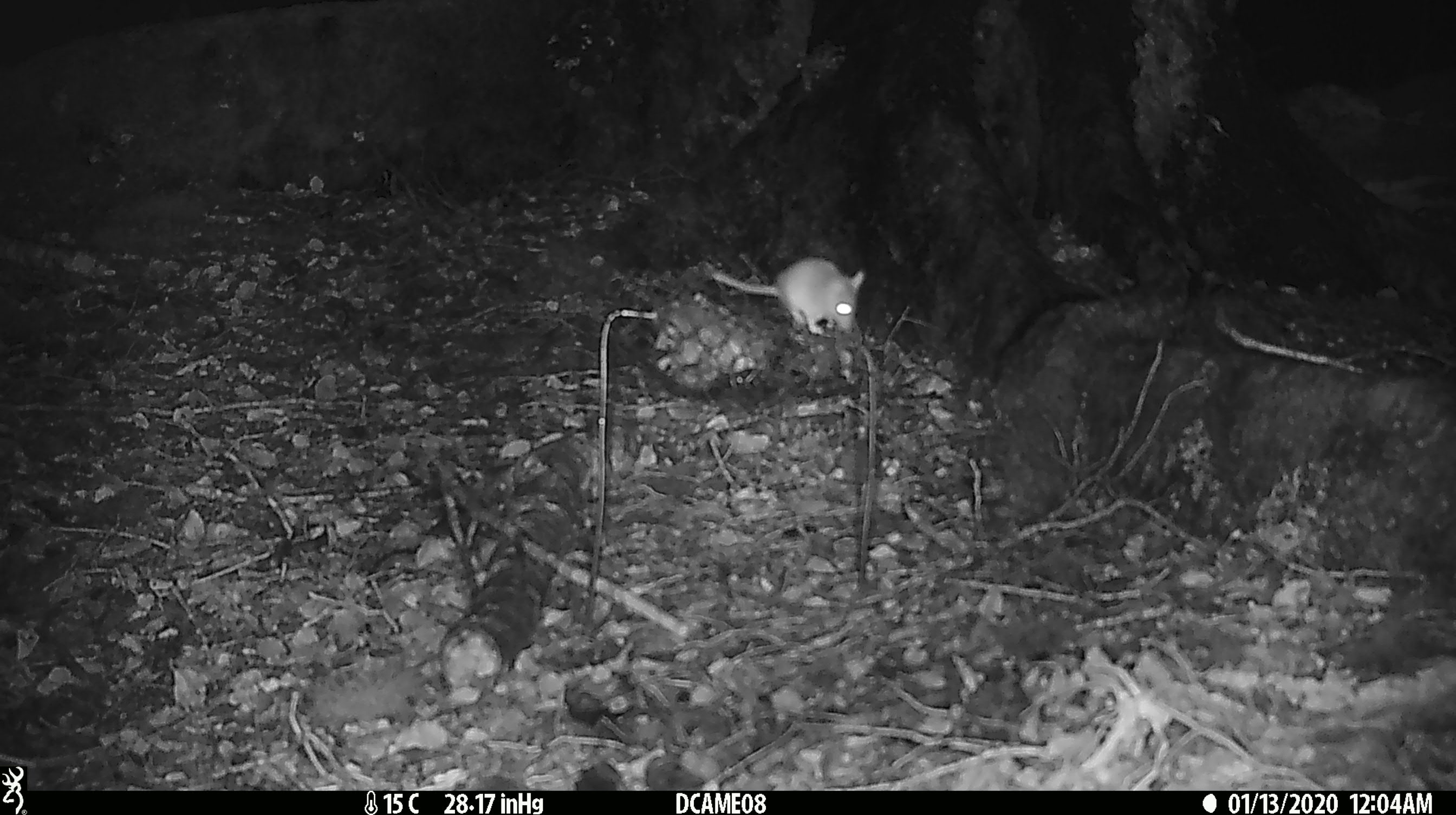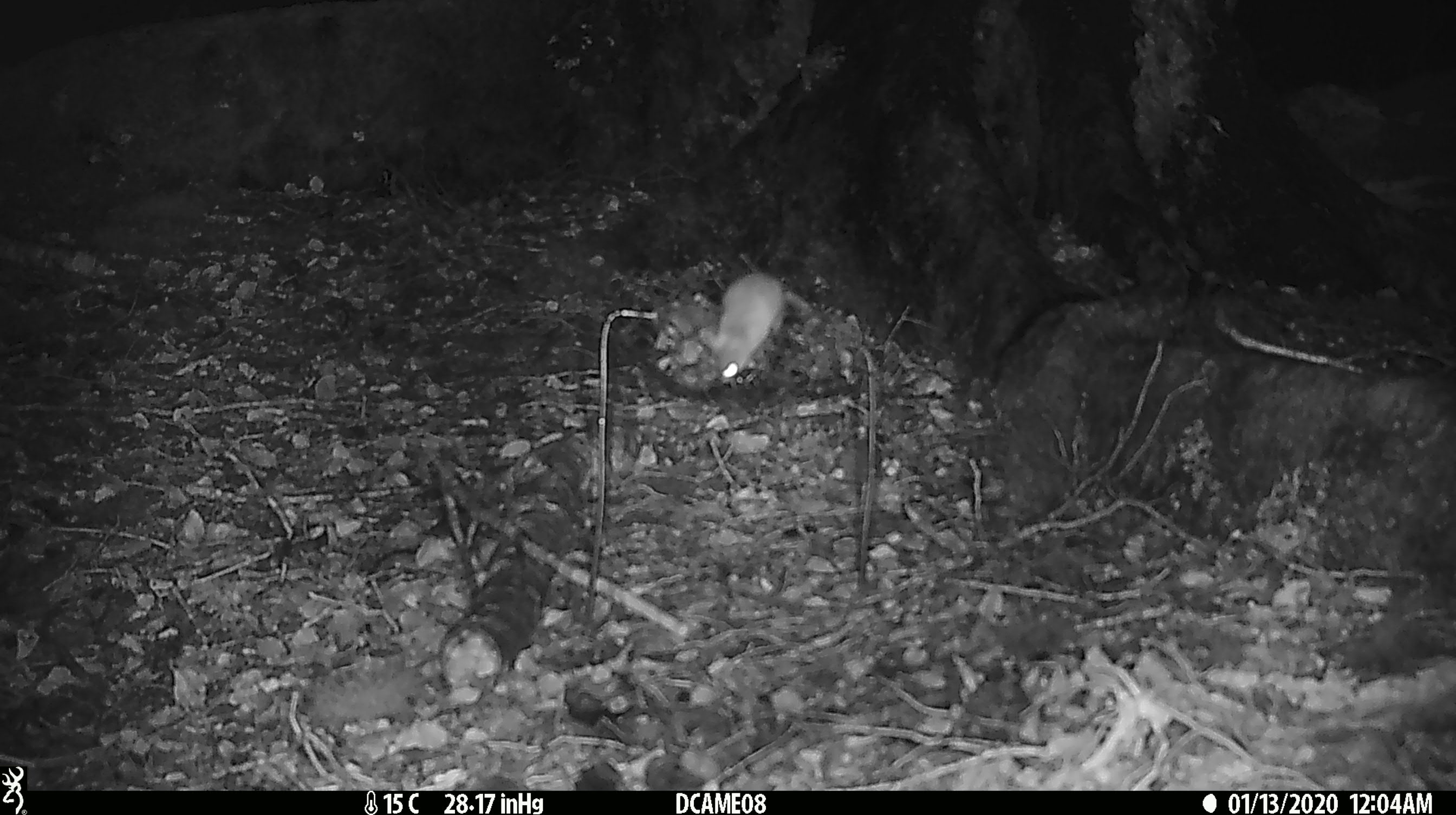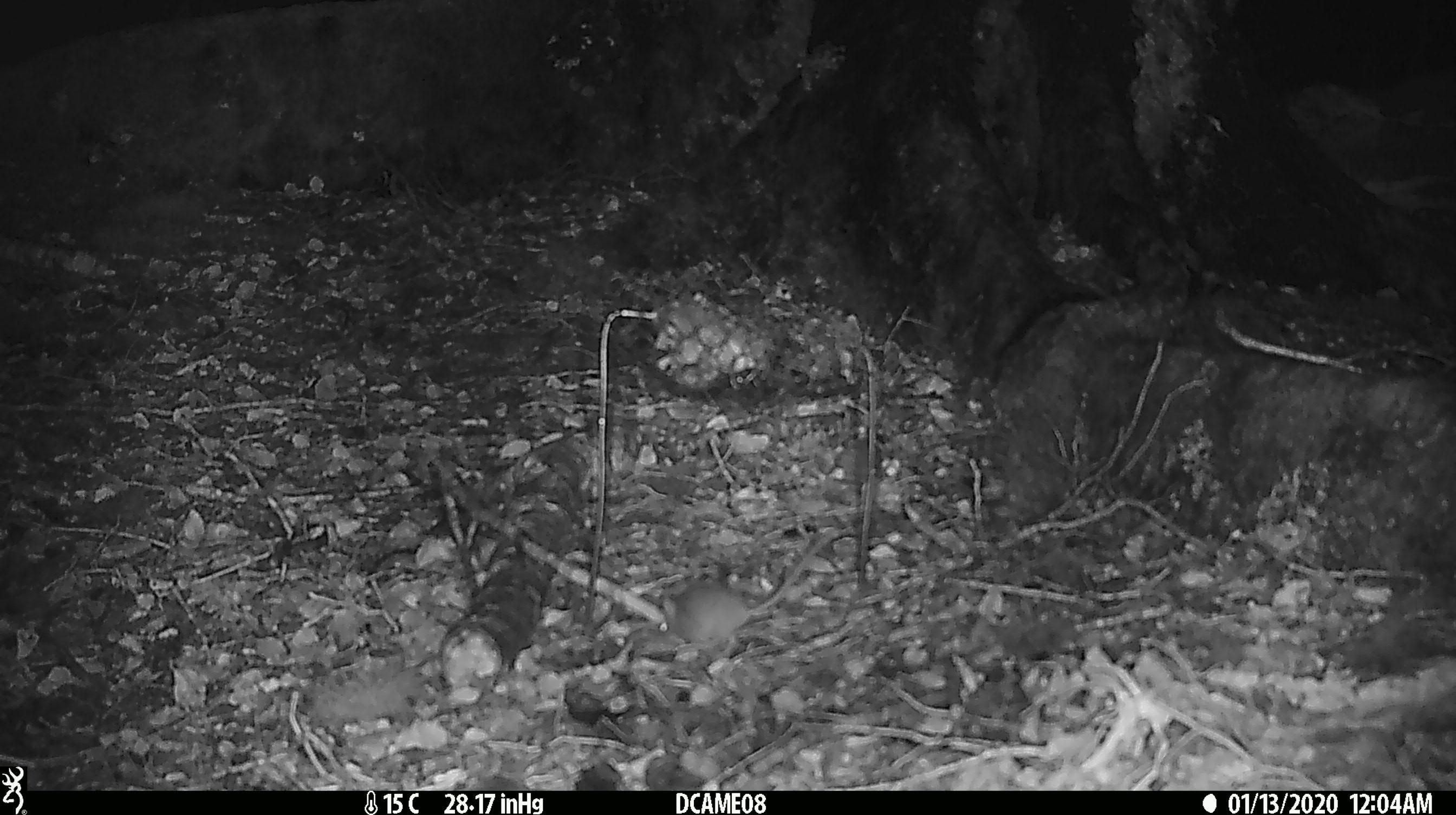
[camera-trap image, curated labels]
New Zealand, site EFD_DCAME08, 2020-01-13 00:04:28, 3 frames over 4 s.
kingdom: Animalia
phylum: Chordata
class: Mammalia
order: Rodentia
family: Muridae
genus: Mus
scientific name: Mus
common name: mouse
Mouse (Mus).